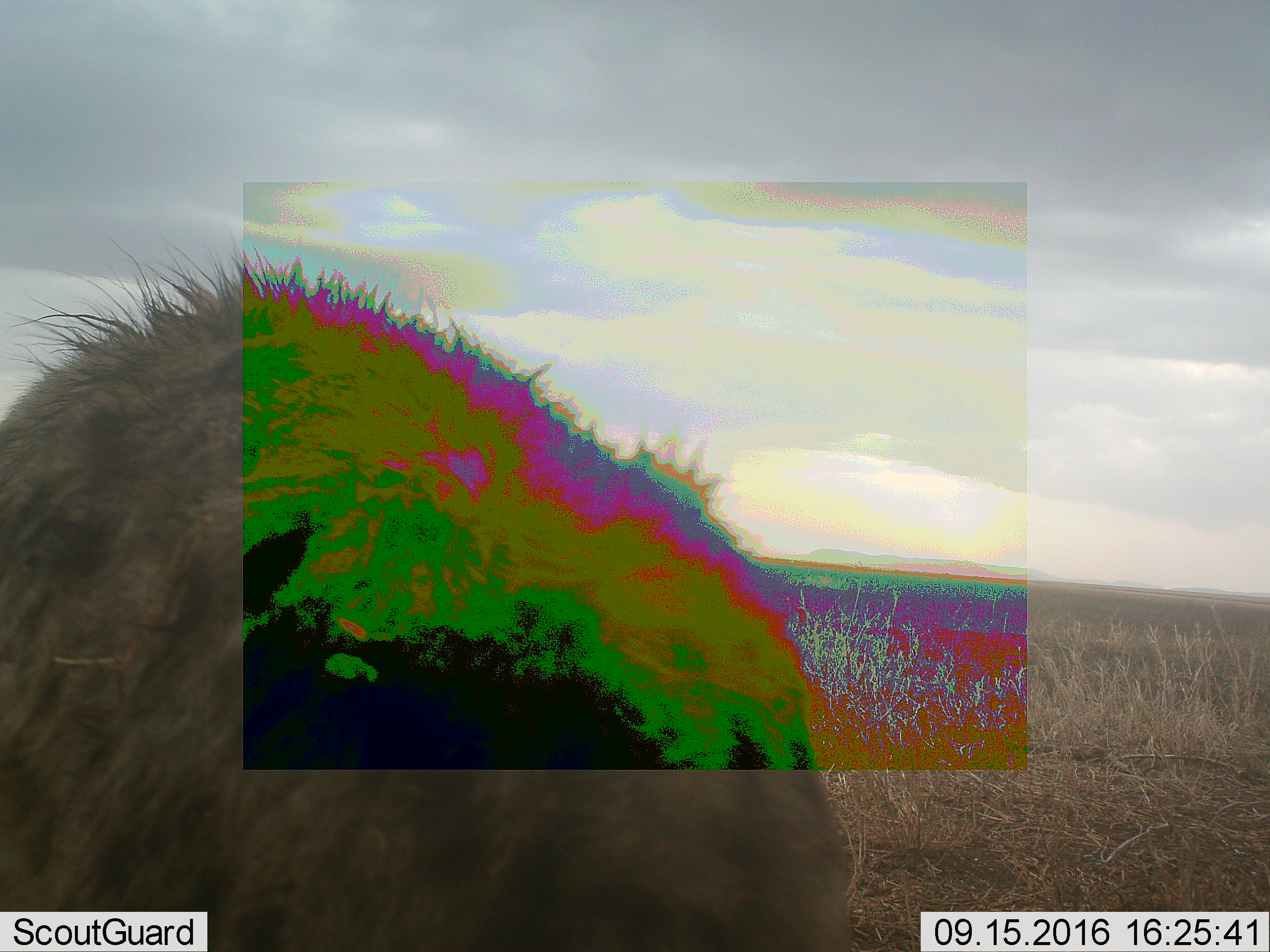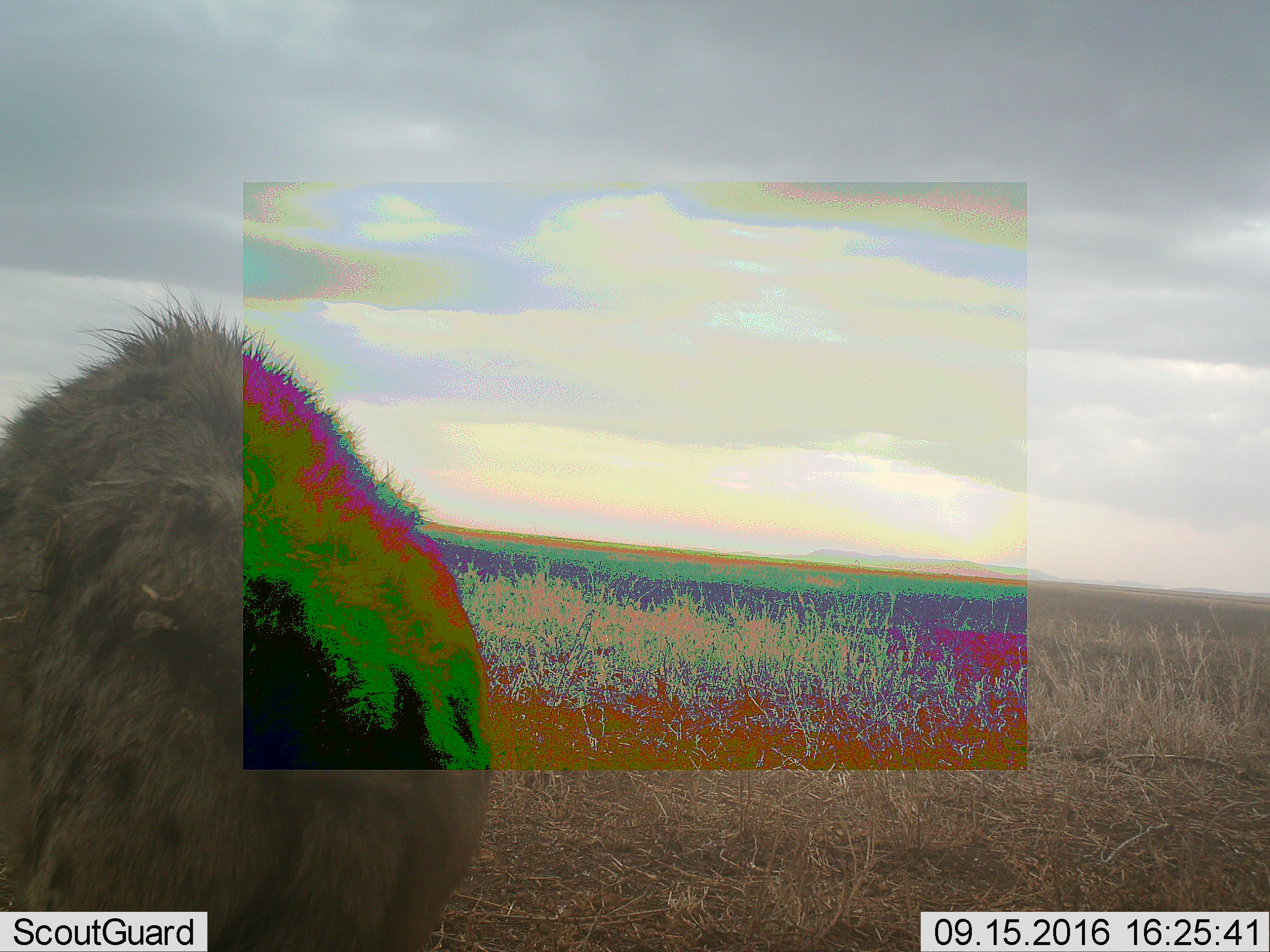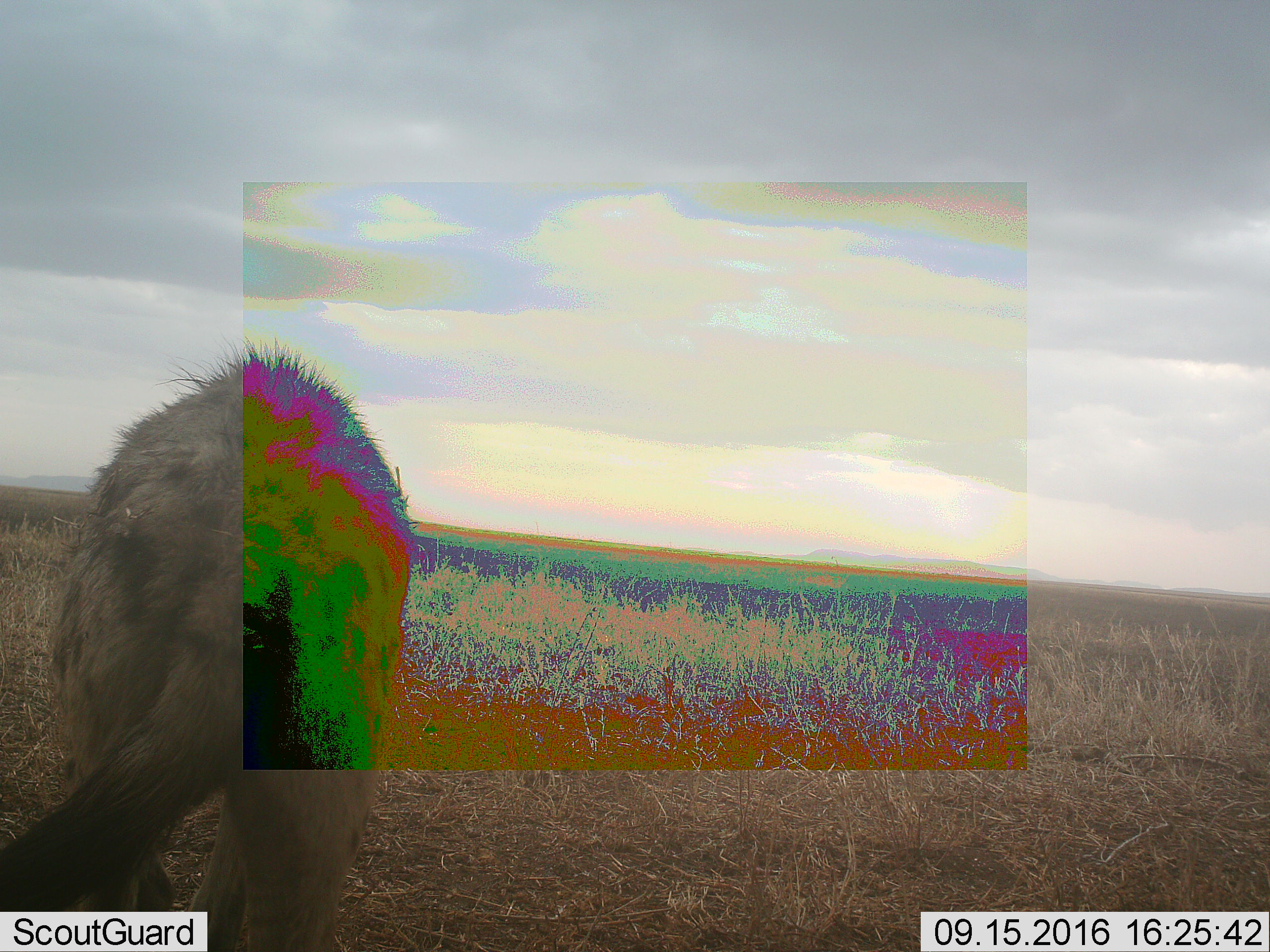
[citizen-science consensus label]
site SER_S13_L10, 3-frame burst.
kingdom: Animalia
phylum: Chordata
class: Mammalia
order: Carnivora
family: Hyaenidae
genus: Crocuta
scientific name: Crocuta crocuta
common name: spotted hyena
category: hyenaspotted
Hyenaspotted (spotted hyena) (Crocuta crocuta), count 1. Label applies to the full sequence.